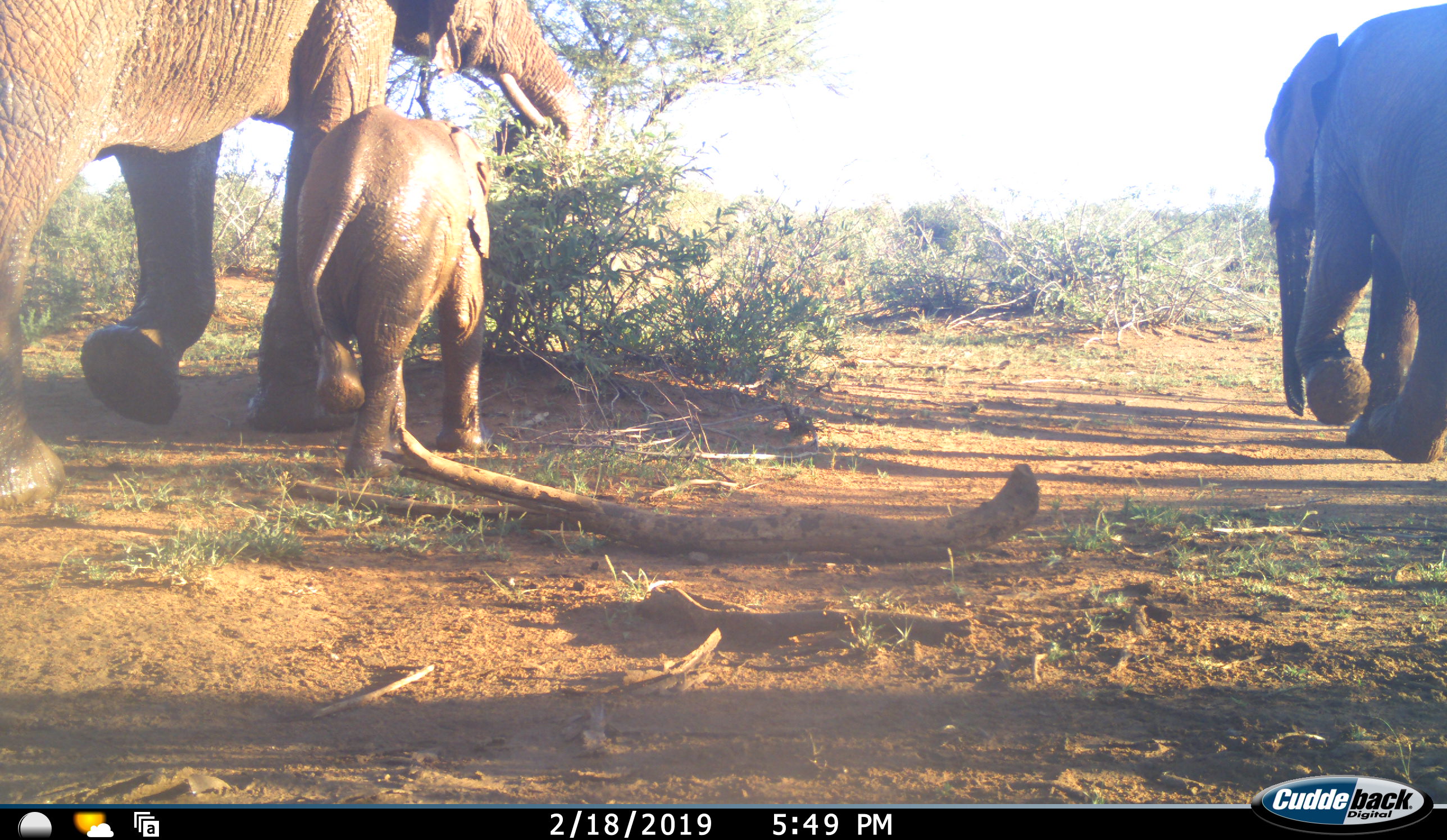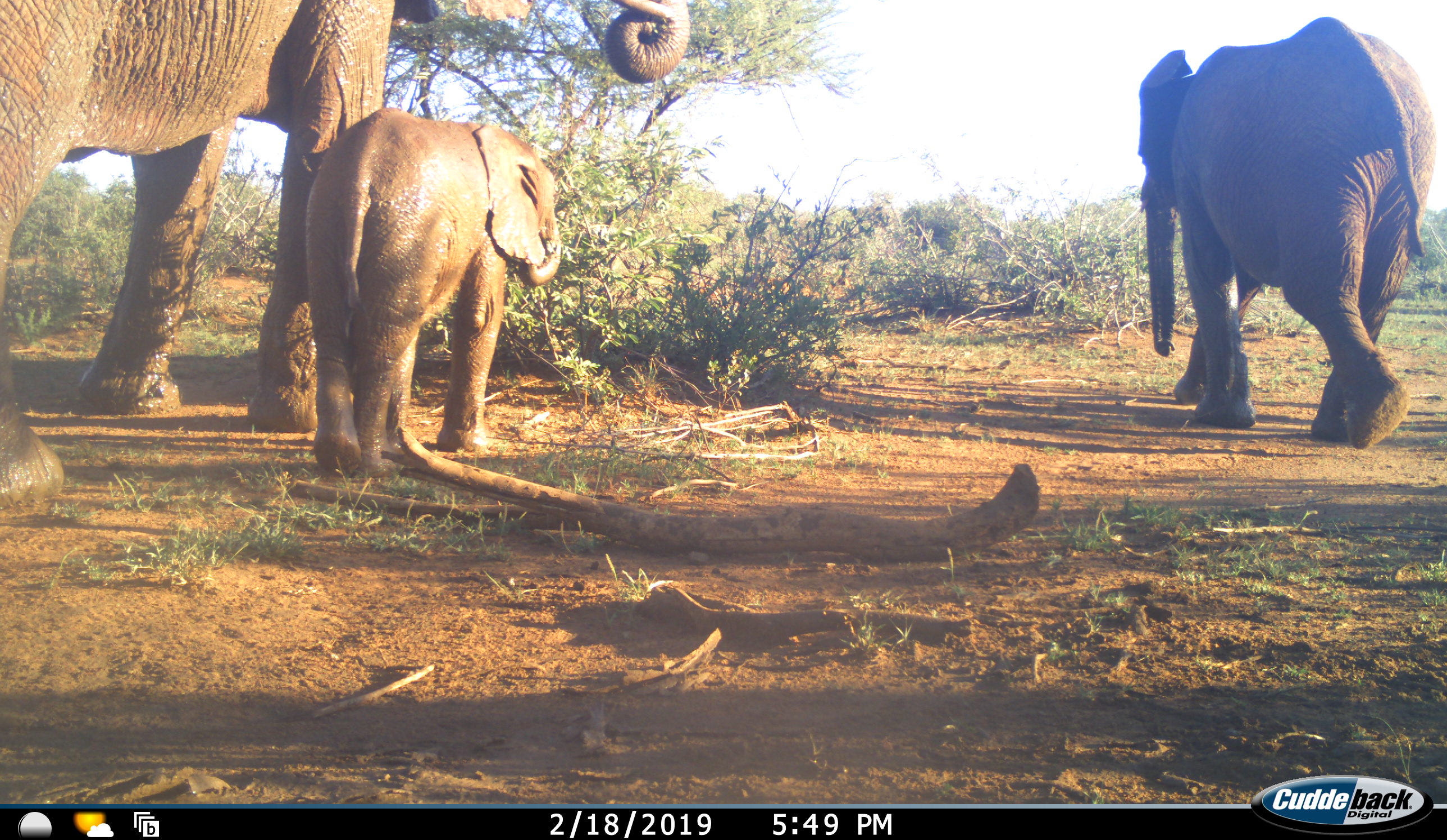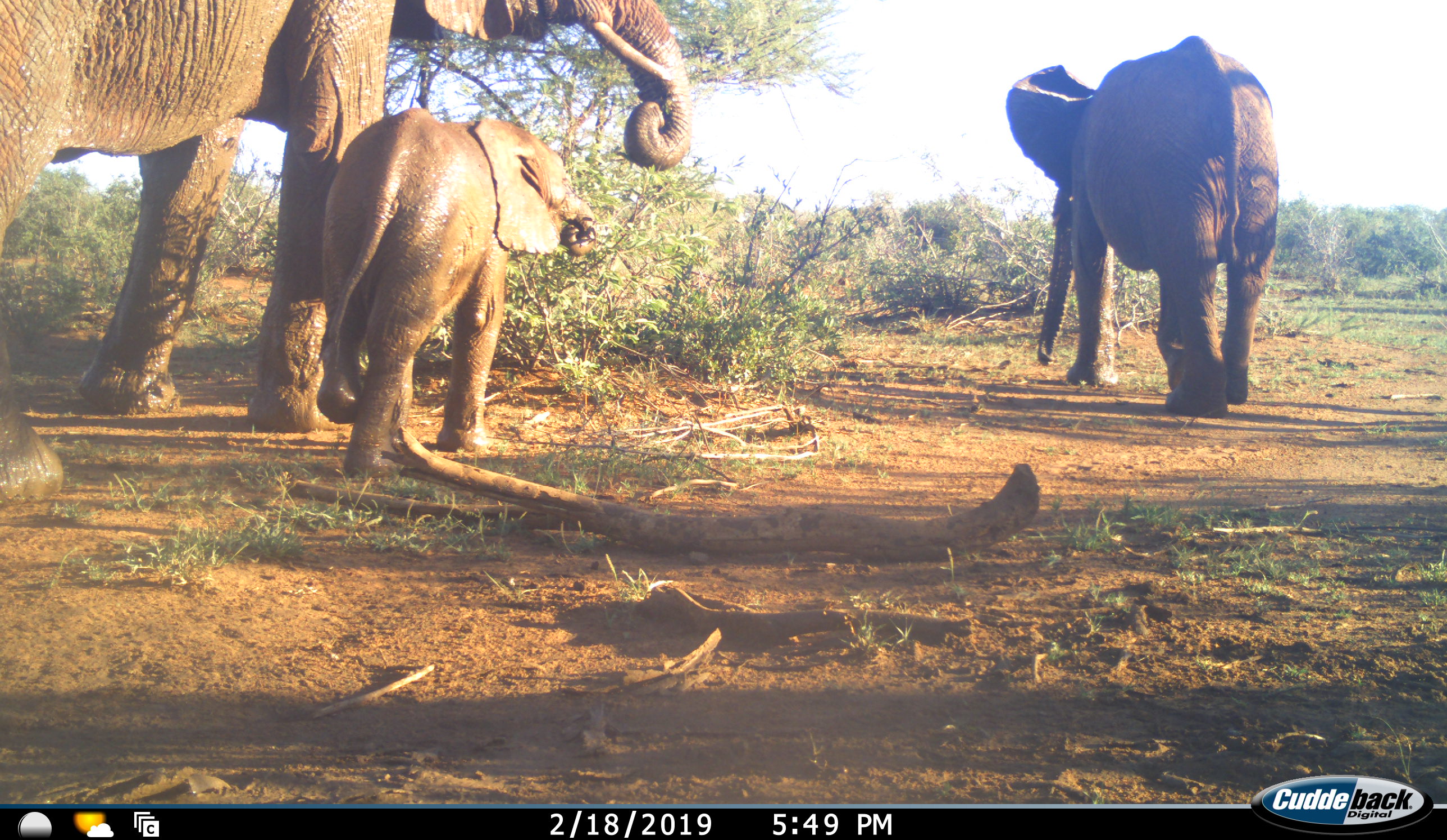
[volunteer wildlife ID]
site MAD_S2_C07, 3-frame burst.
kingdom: Animalia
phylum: Chordata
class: Mammalia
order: Proboscidea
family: Elephantidae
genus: Loxodonta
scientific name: Loxodonta africana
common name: african bush elephant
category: elephant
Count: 3.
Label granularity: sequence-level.